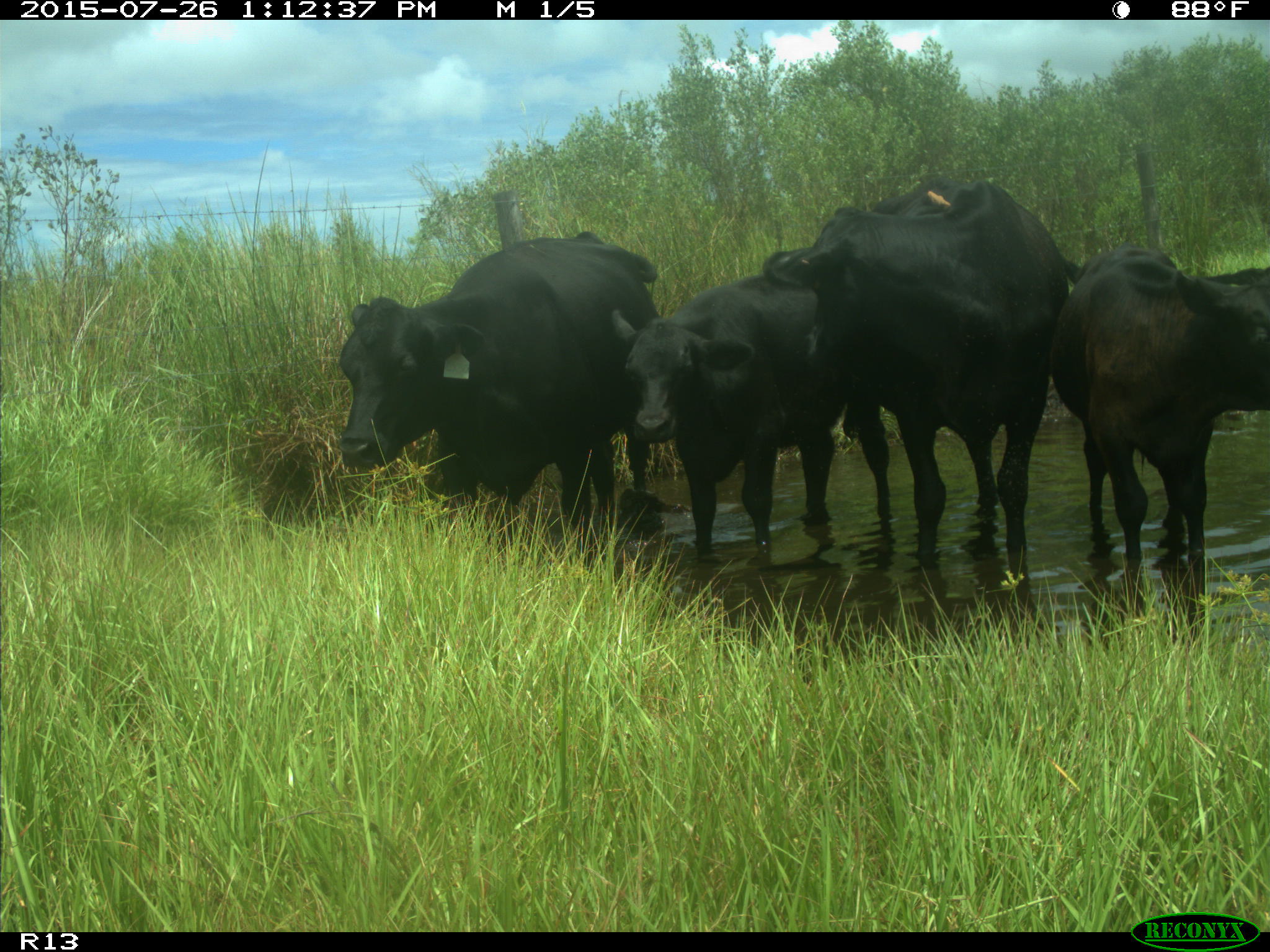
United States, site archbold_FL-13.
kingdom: Animalia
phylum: Chordata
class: Mammalia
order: Artiodactyla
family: Bovidae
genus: Bos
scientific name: Bos taurus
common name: domestic cow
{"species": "Bos taurus (domestic cow)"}